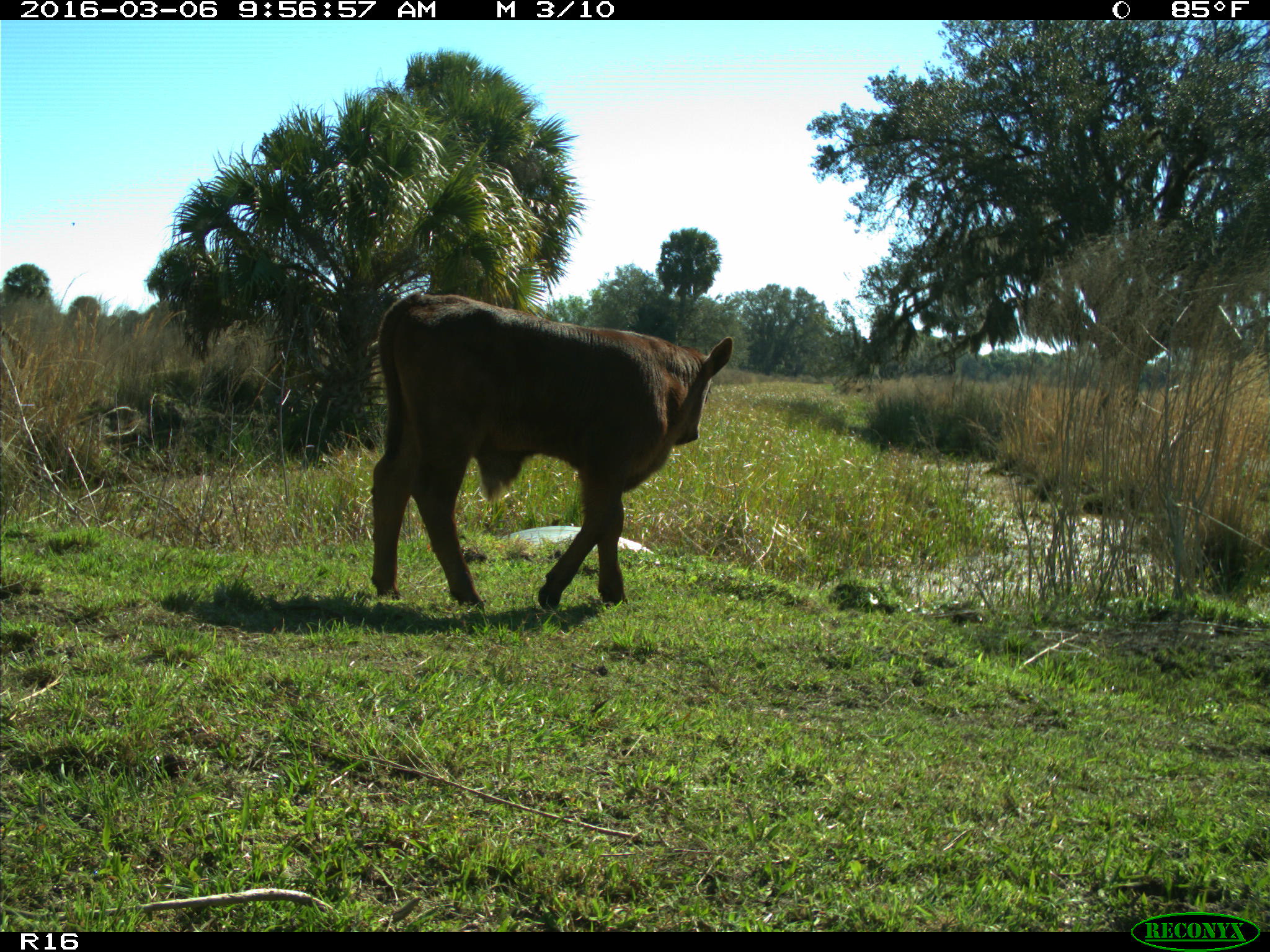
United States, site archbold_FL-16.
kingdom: Animalia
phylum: Chordata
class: Mammalia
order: Artiodactyla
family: Bovidae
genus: Bos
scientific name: Bos taurus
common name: domestic cow